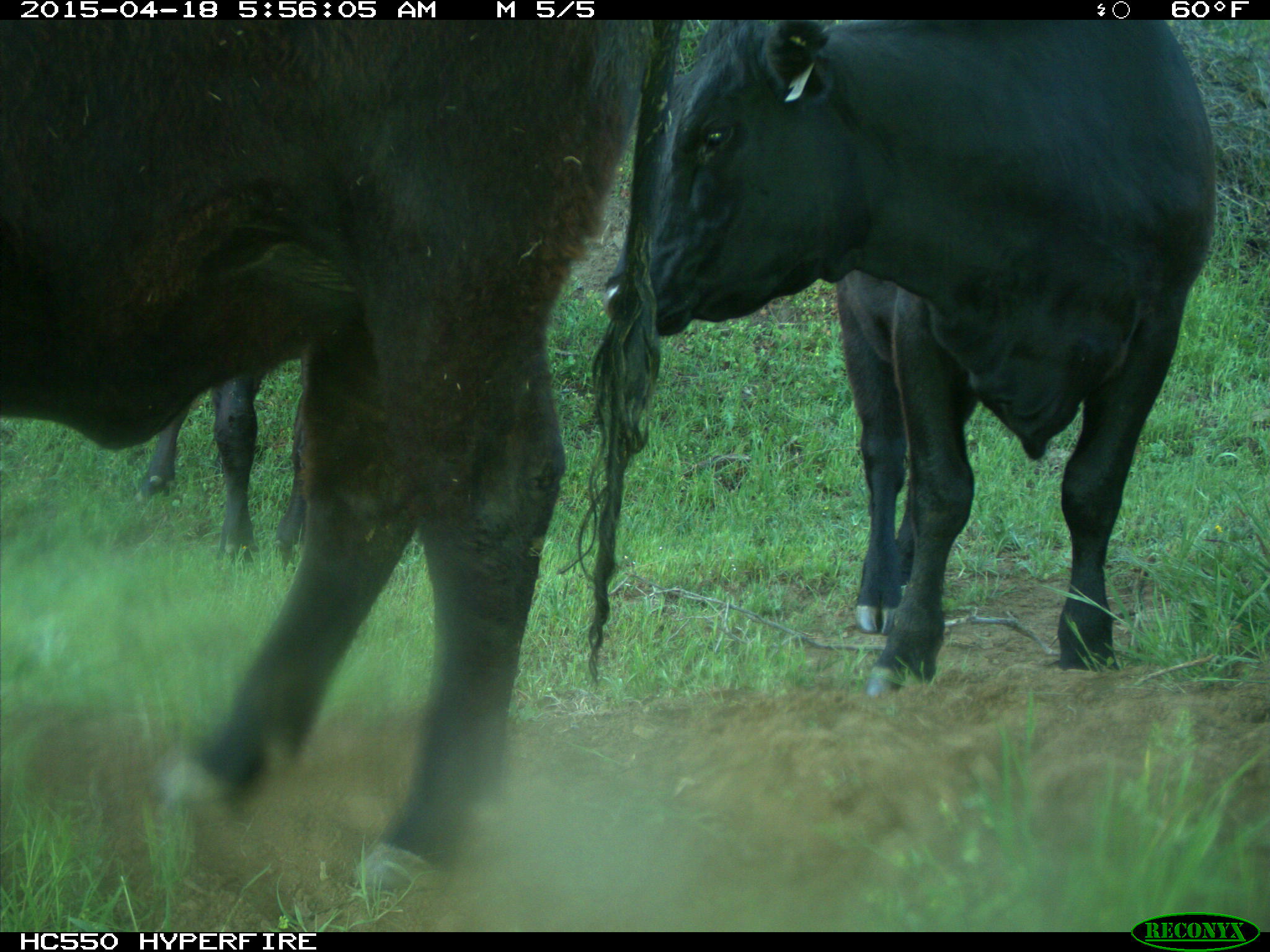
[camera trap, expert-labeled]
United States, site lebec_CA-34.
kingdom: Animalia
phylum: Chordata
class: Mammalia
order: Artiodactyla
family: Bovidae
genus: Bos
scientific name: Bos taurus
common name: domestic cow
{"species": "Bos taurus (domestic cow)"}